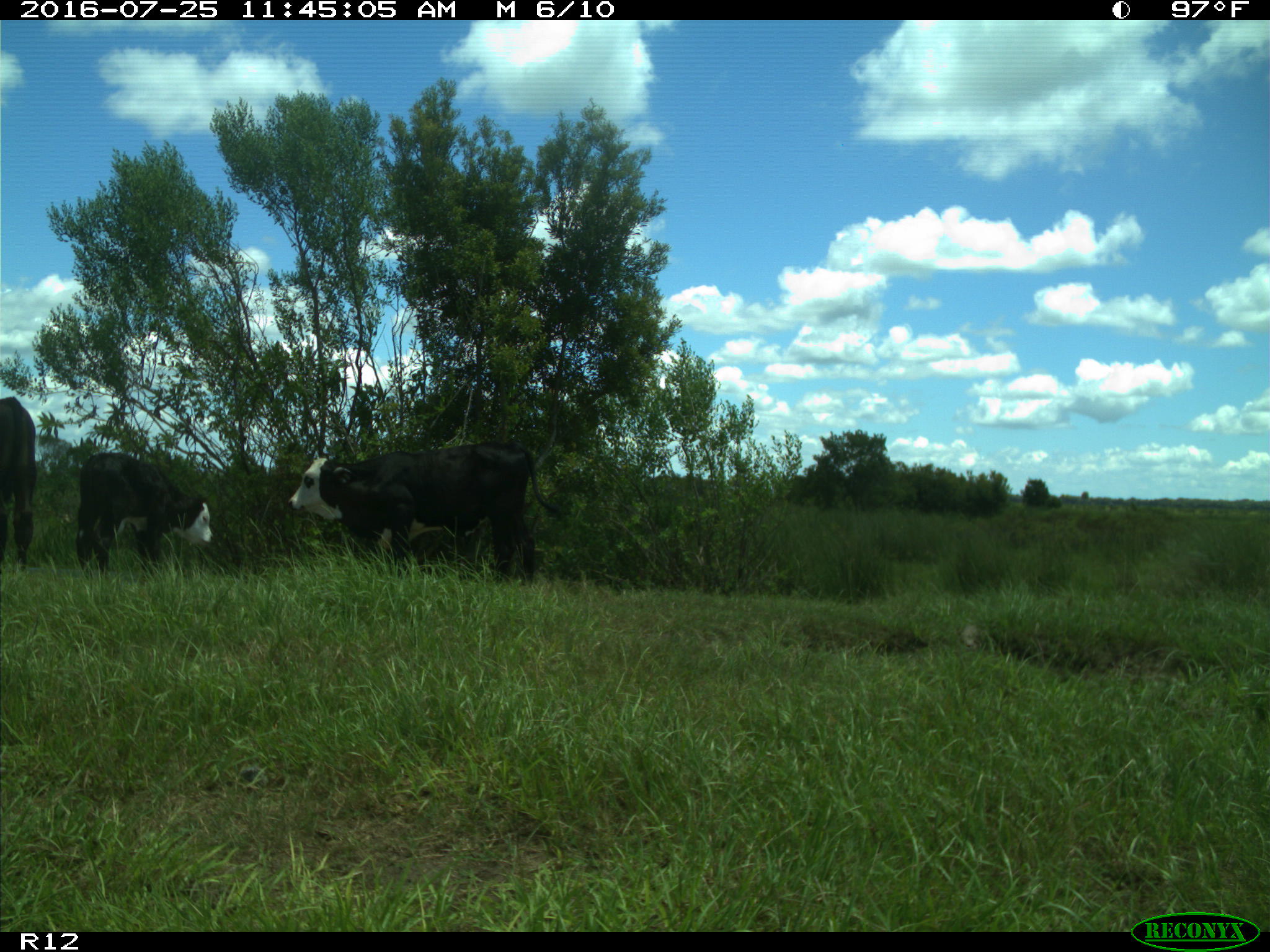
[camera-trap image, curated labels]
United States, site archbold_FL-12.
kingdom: Animalia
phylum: Chordata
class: Mammalia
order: Artiodactyla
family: Bovidae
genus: Bos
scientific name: Bos taurus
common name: domestic cow